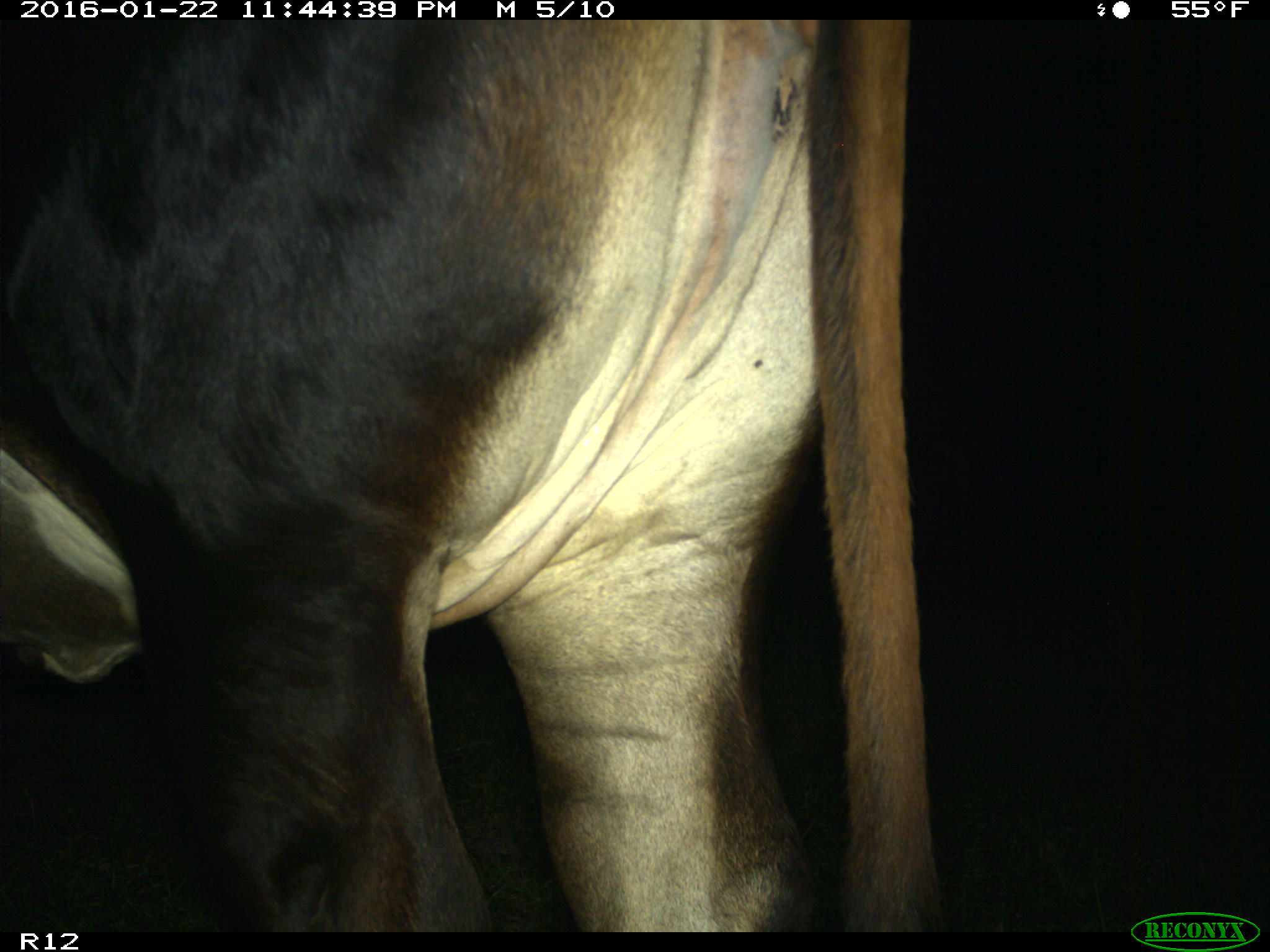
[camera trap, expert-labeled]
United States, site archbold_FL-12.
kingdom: Animalia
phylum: Chordata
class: Mammalia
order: Artiodactyla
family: Bovidae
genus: Bos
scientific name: Bos taurus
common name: domestic cow